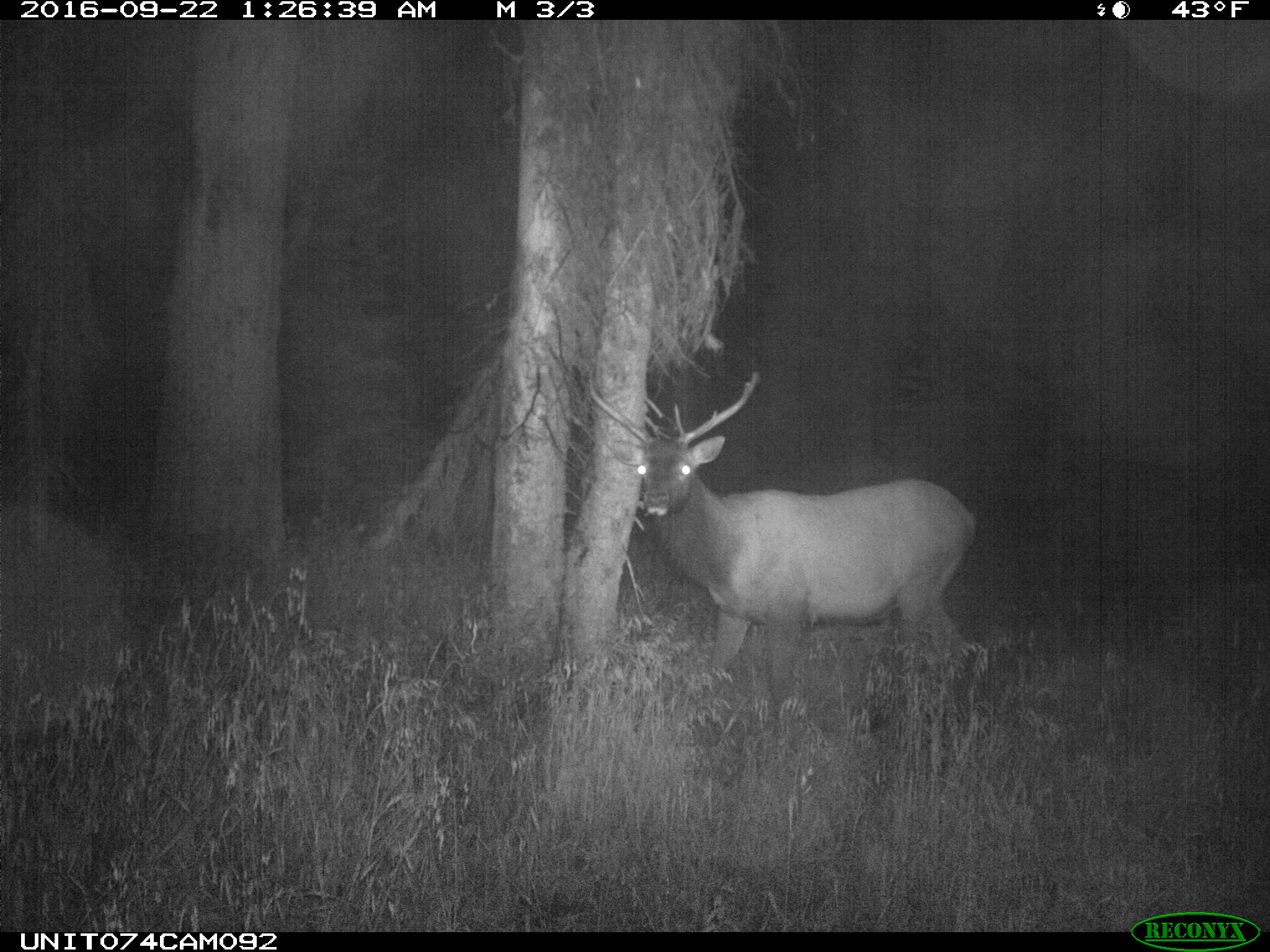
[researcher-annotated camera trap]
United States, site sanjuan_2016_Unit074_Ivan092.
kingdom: Animalia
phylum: Chordata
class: Mammalia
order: Artiodactyla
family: Cervidae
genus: Cervus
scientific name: Cervus elaphus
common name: red deer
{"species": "Cervus elaphus (red deer)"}